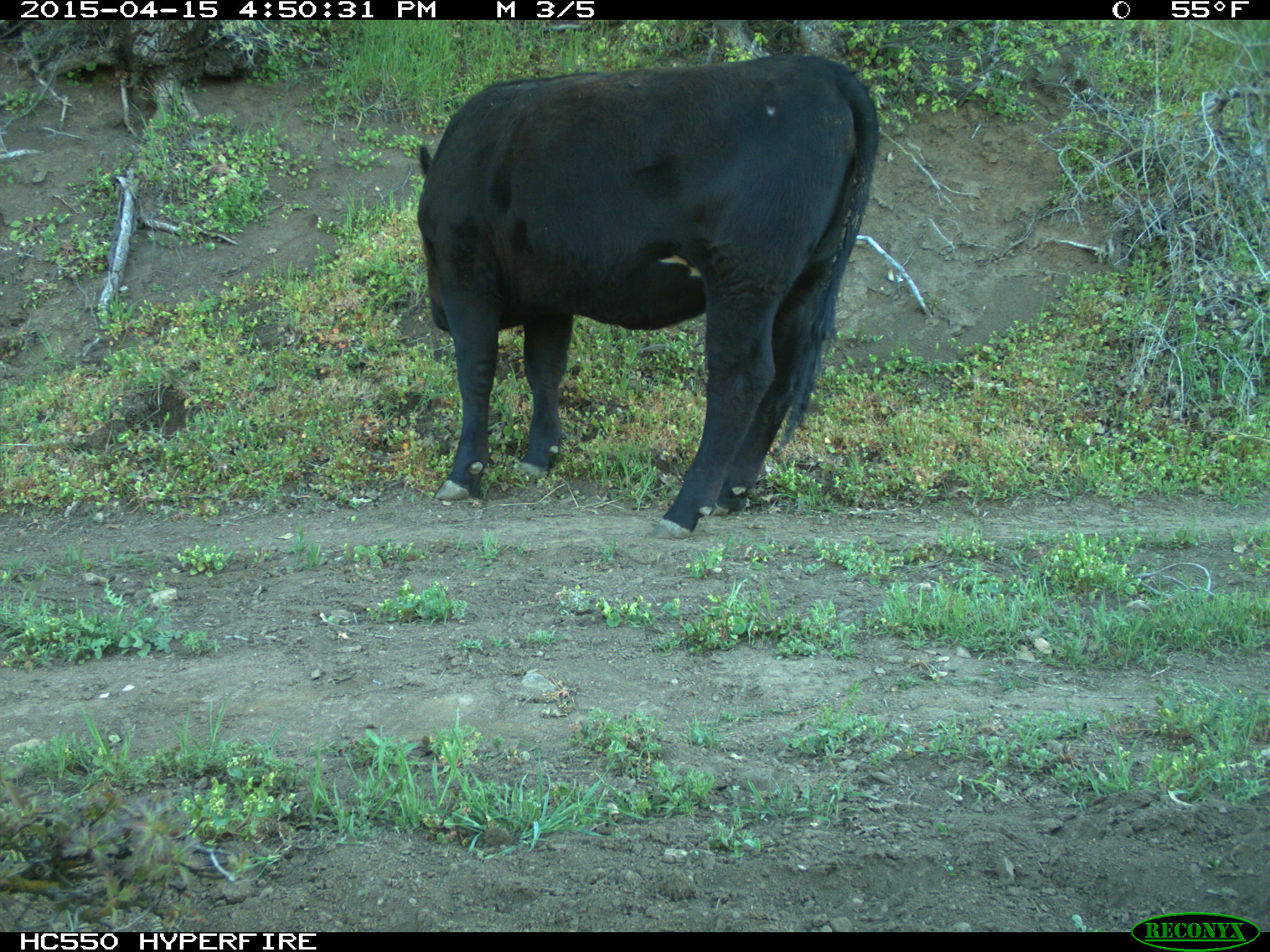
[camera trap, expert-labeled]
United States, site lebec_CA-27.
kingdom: Animalia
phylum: Chordata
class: Mammalia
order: Artiodactyla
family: Bovidae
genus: Bos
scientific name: Bos taurus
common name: domestic cow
Bos taurus (domestic cow).